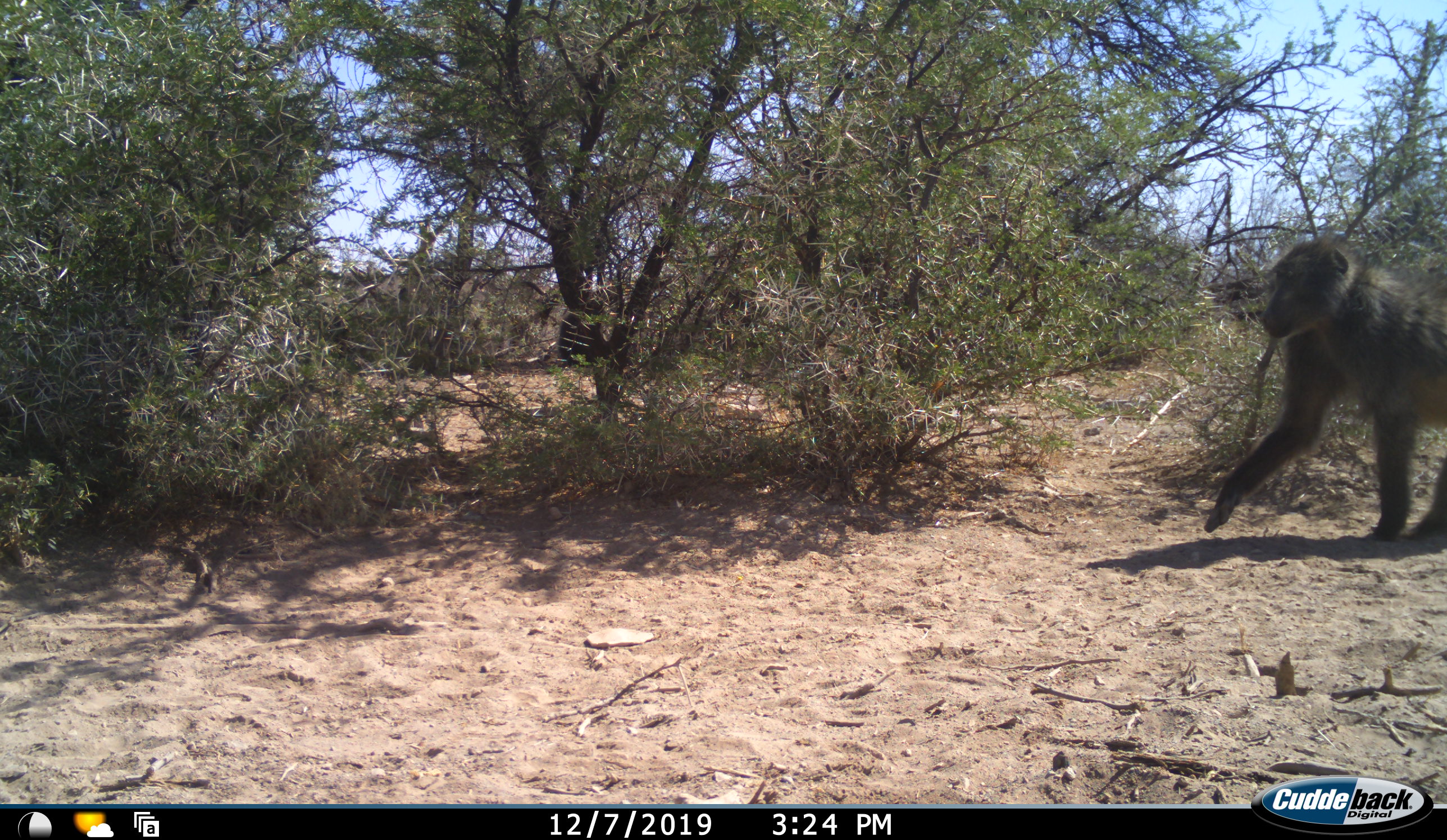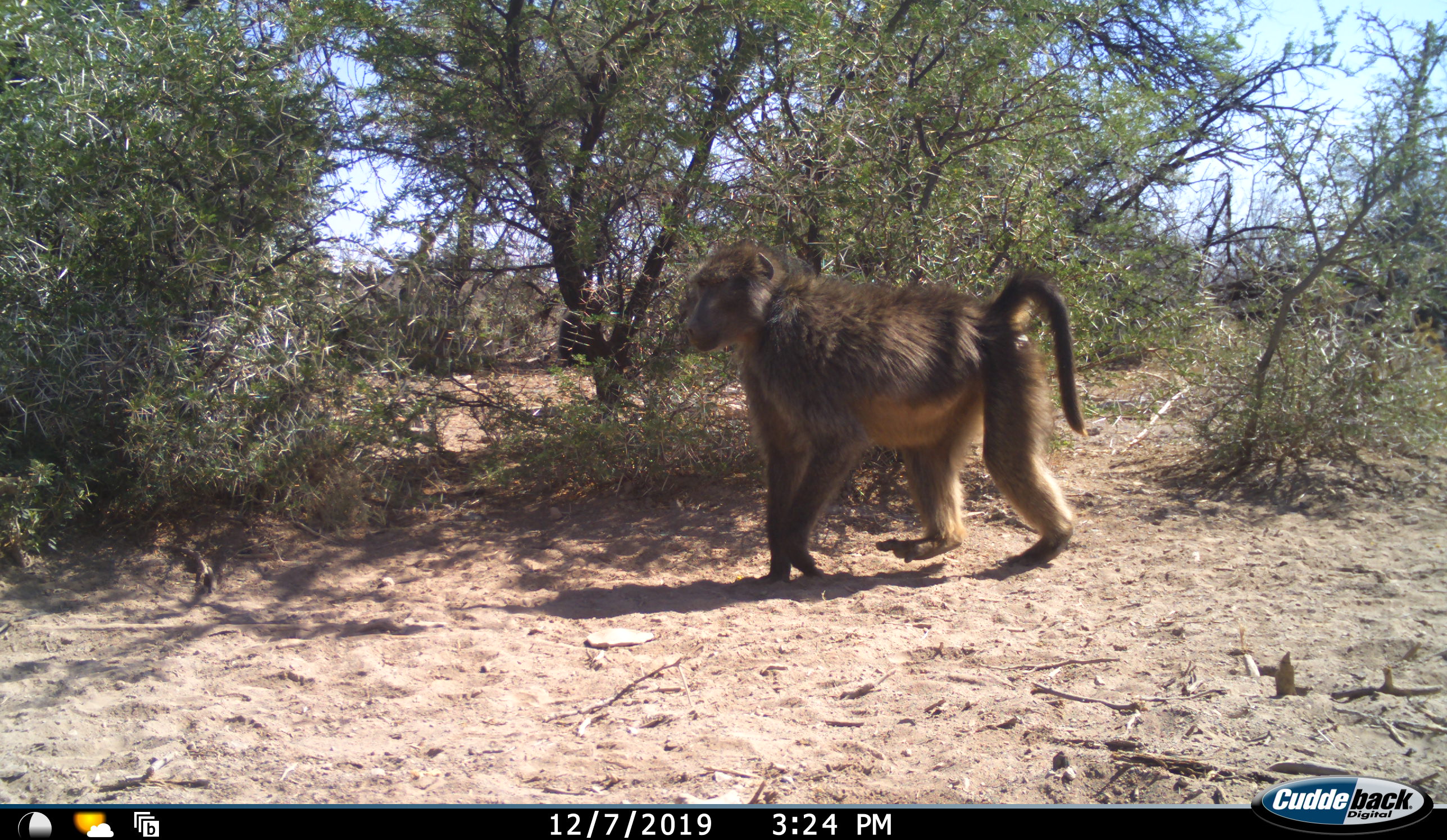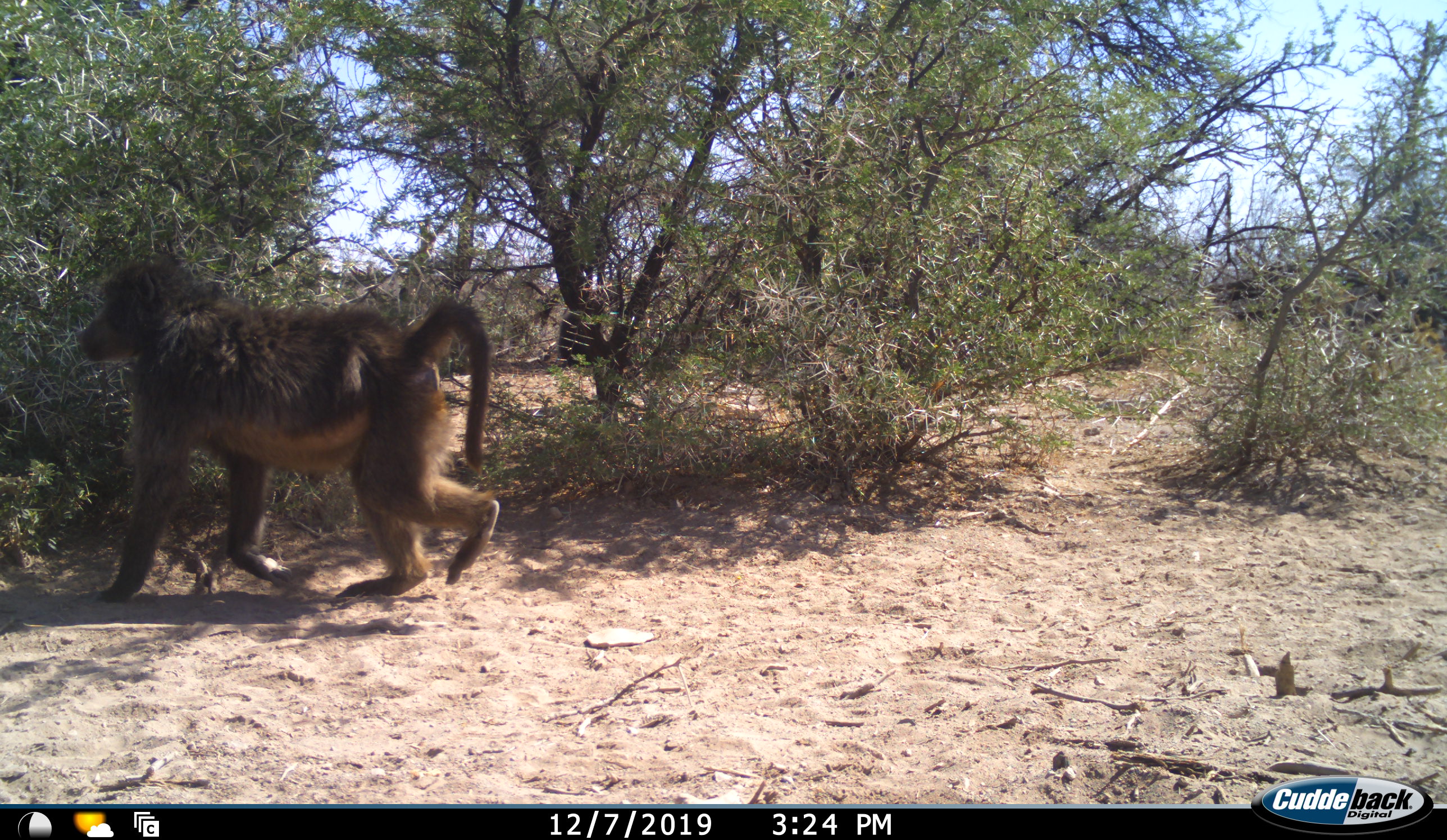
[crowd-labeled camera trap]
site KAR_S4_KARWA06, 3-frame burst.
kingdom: Animalia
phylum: Chordata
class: Mammalia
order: Primates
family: Cercopithecidae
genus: Papio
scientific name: Papio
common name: baboon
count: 1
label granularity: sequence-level